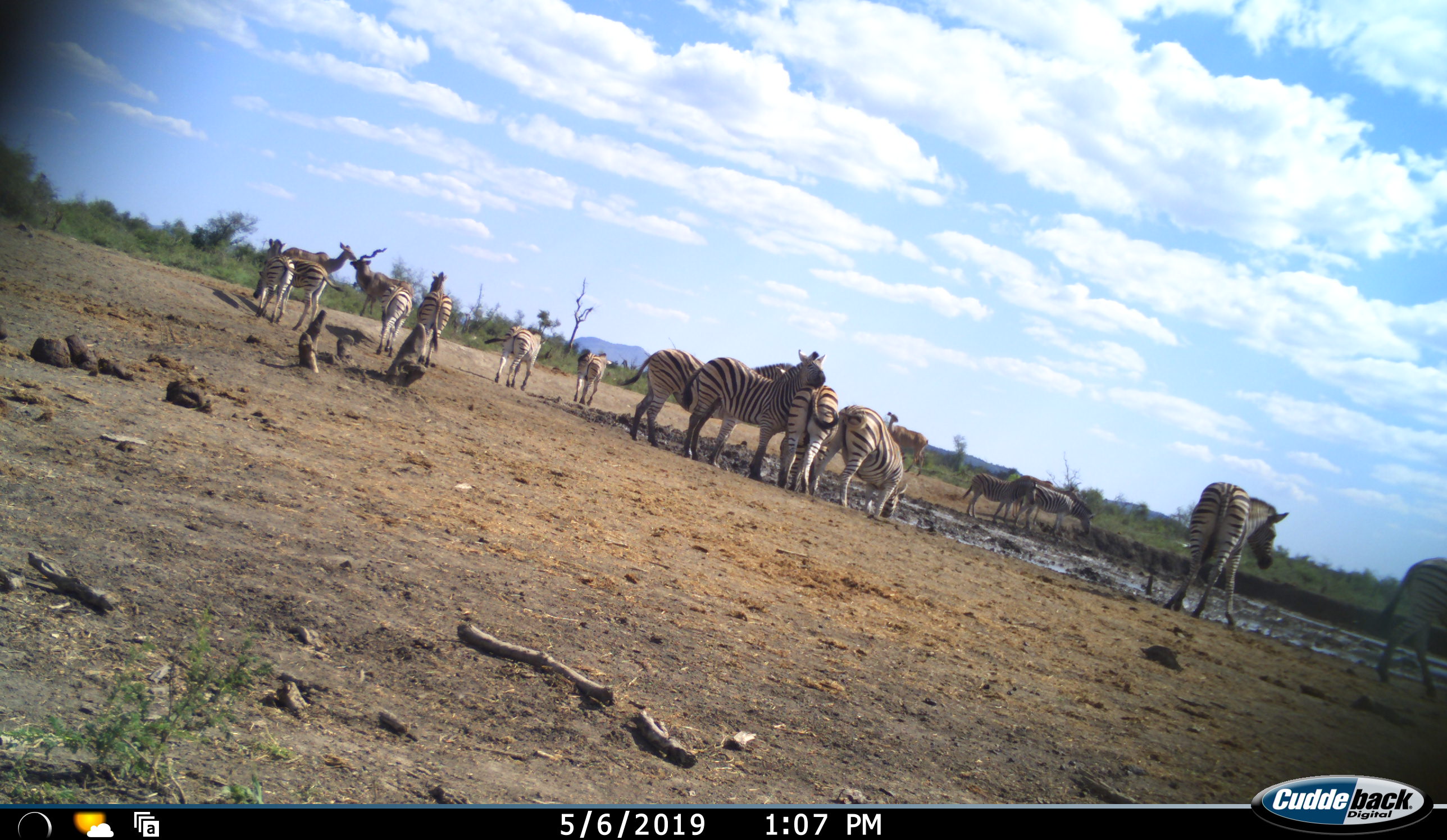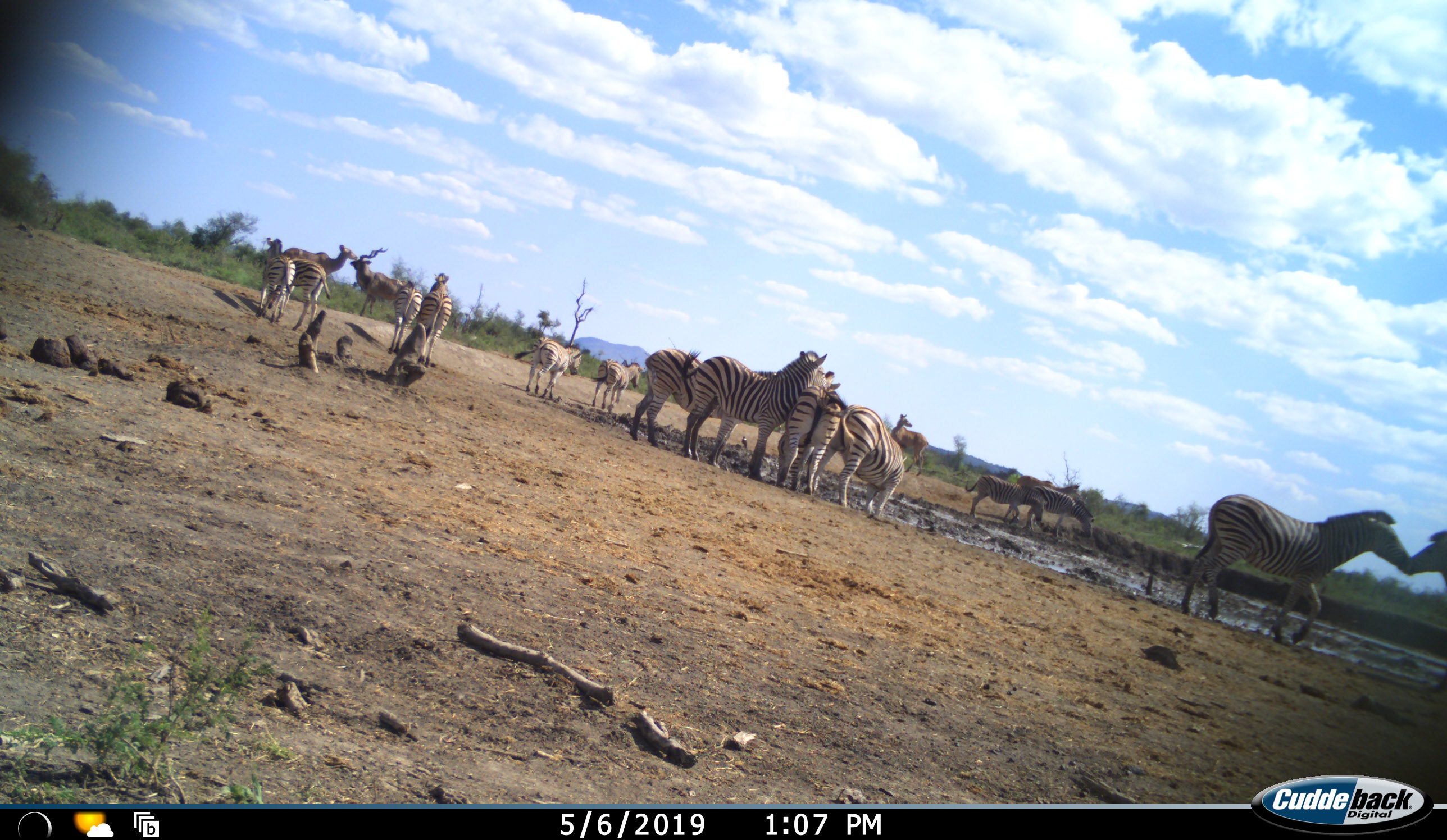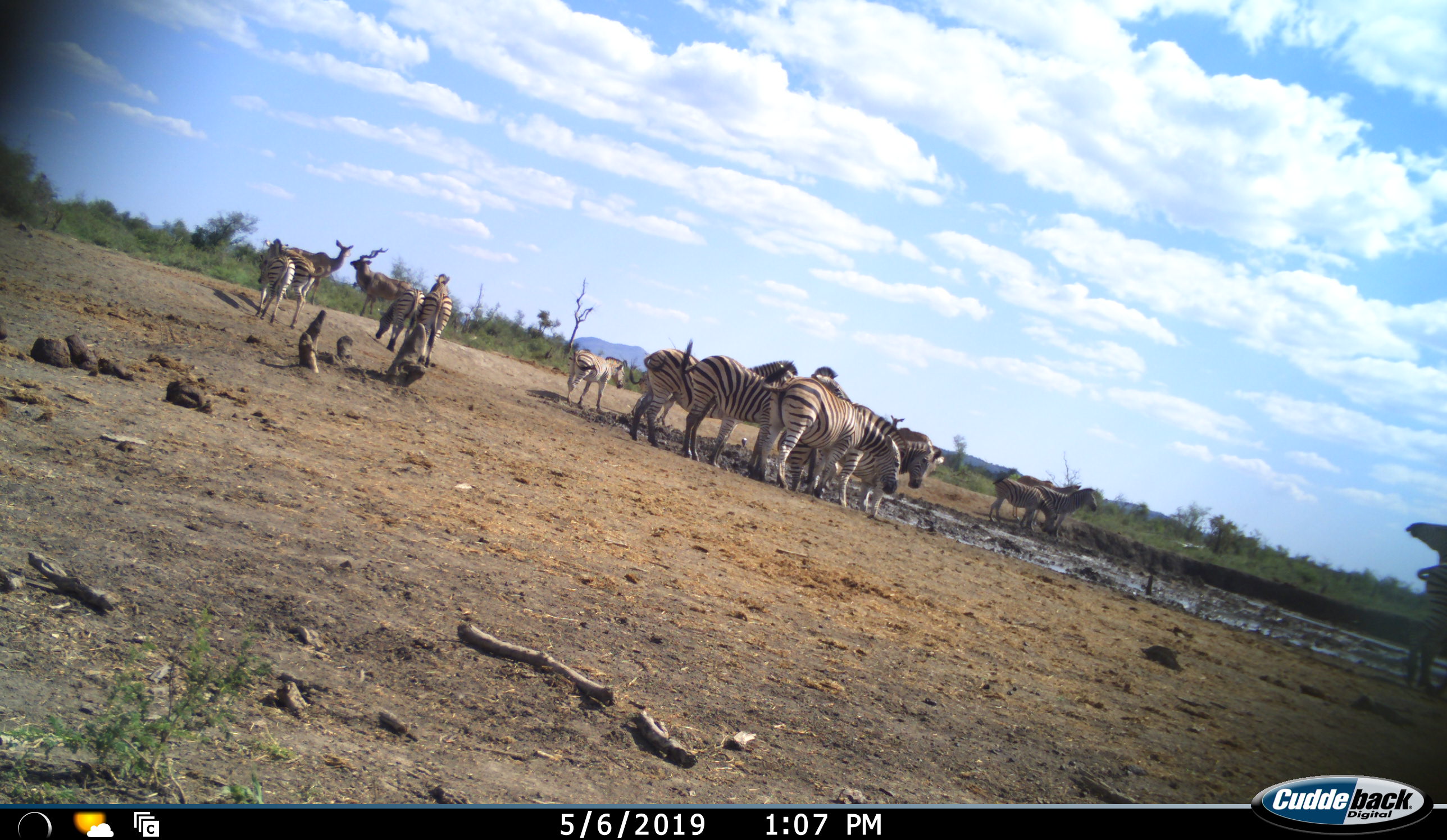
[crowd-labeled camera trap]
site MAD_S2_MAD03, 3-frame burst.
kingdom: Animalia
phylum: Chordata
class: Mammalia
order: Artiodactyla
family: Bovidae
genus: Tragelaphus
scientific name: Tragelaphus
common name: kudu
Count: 3.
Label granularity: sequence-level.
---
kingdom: Animalia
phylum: Chordata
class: Mammalia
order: Perissodactyla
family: Equidae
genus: Equus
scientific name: Equus quagga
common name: plains zebra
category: zebraplains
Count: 11-50.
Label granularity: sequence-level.